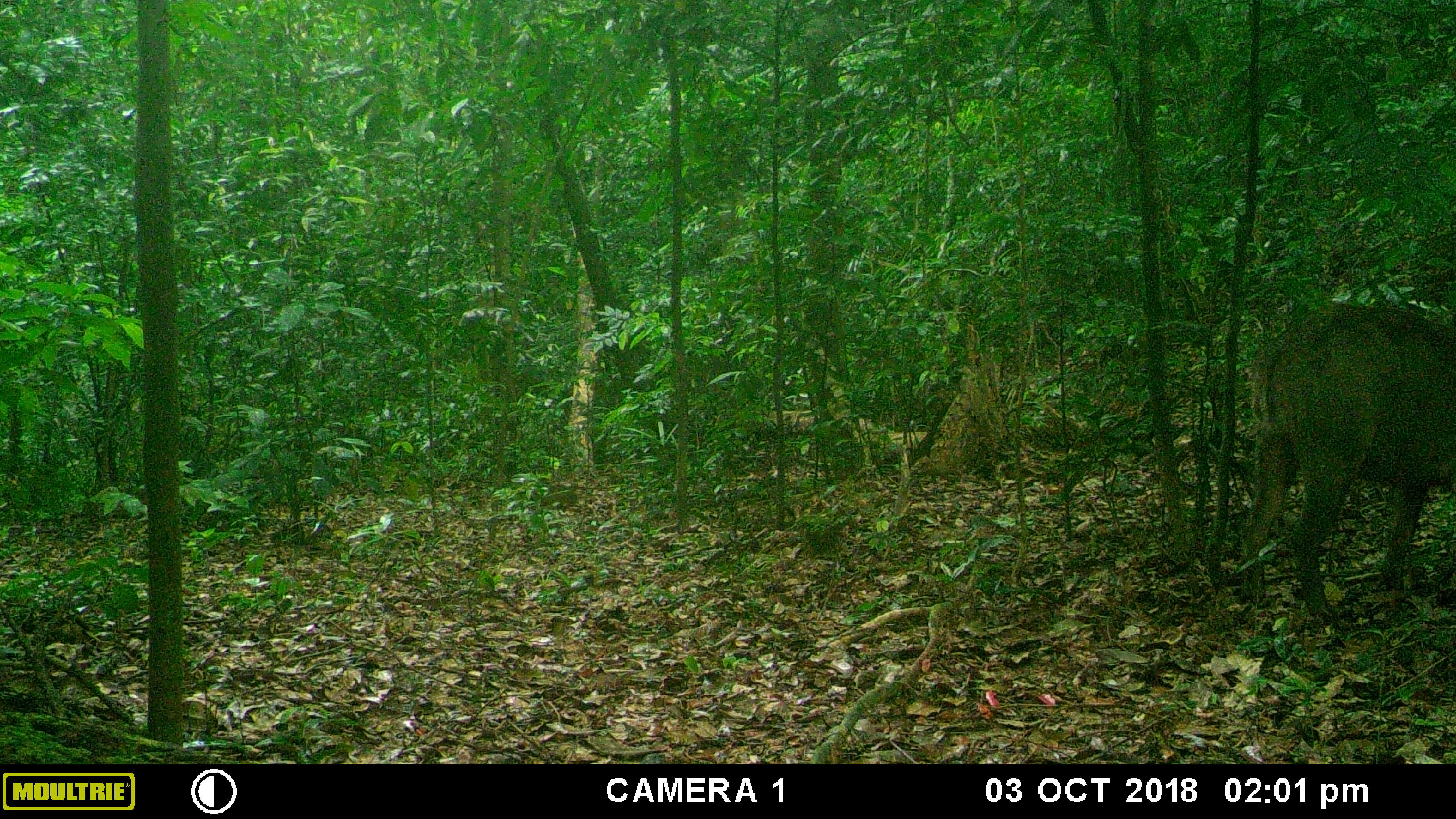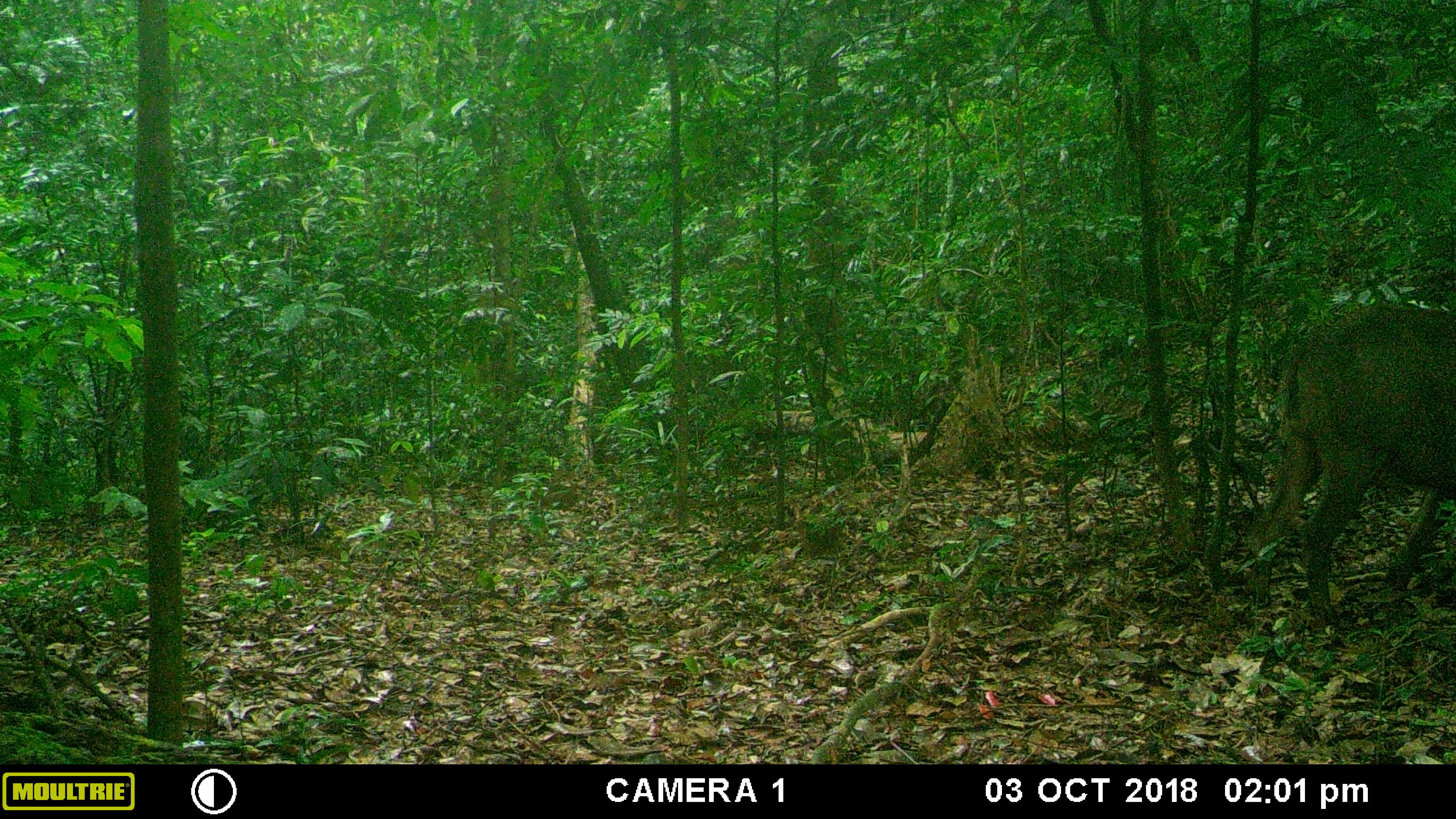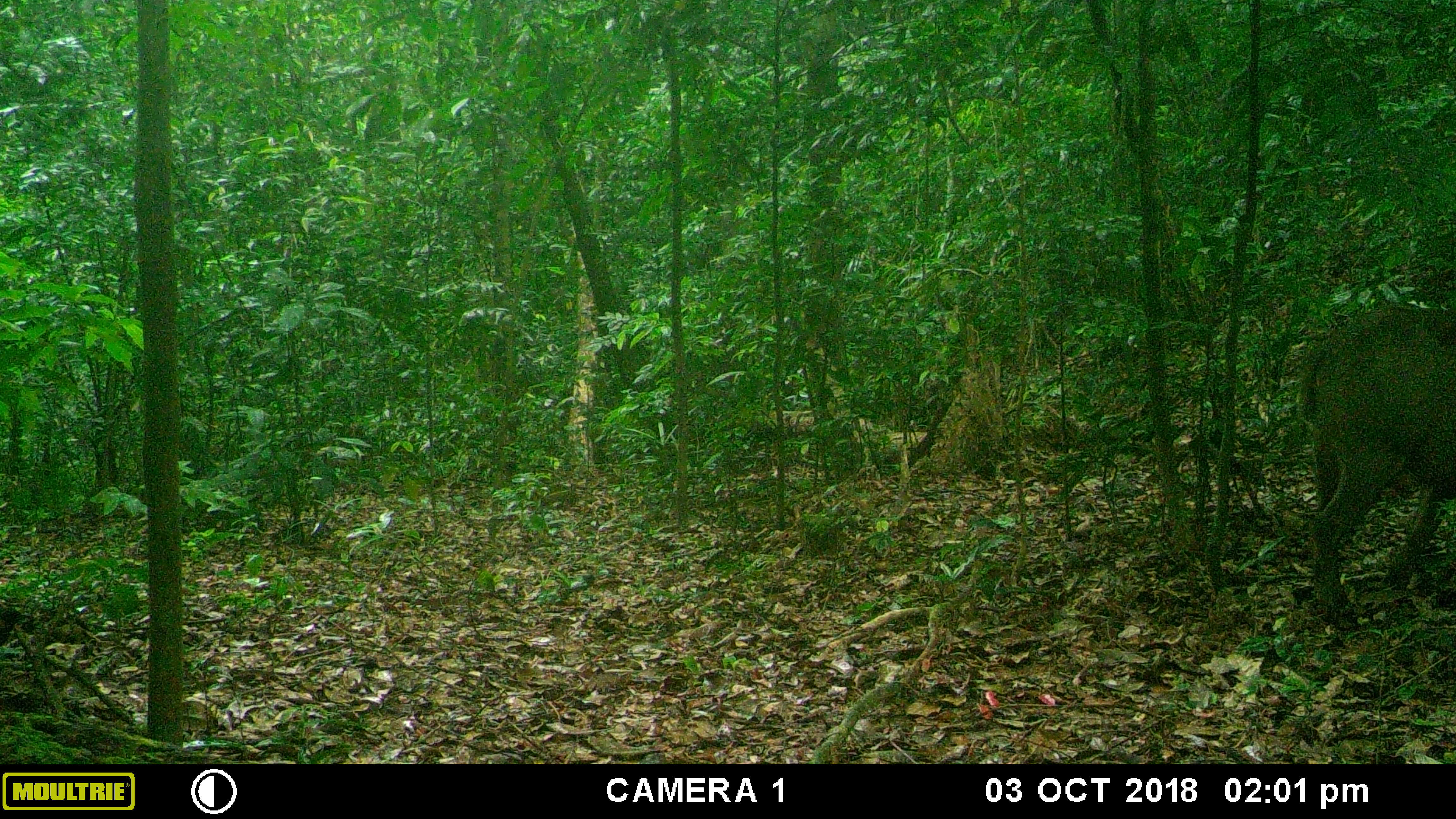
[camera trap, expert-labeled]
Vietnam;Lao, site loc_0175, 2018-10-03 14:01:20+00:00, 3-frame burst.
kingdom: Animalia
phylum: Chordata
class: Mammalia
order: Artiodactyla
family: Suidae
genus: Sus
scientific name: Sus scrofa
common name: eurasian wild pig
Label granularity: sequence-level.